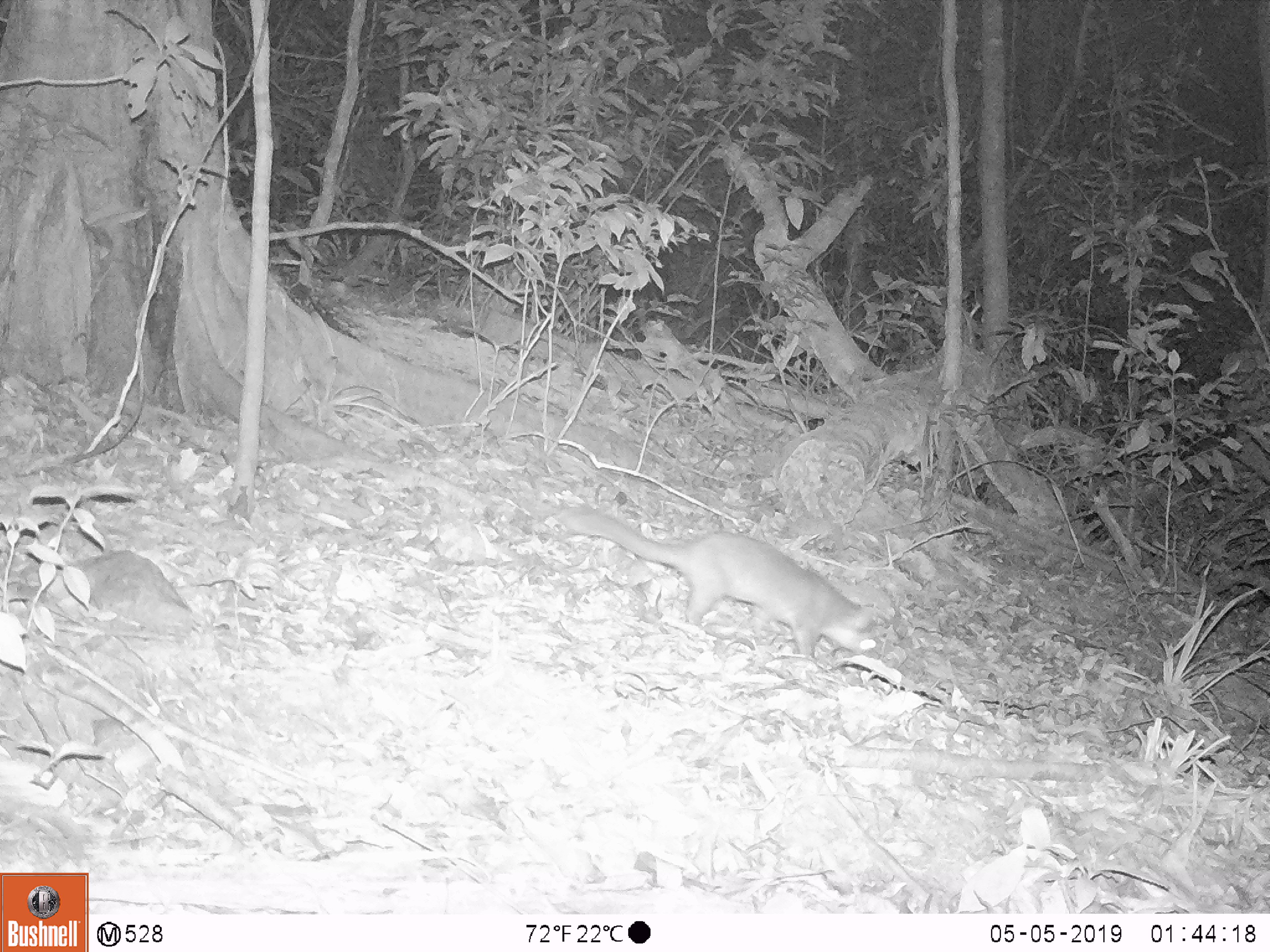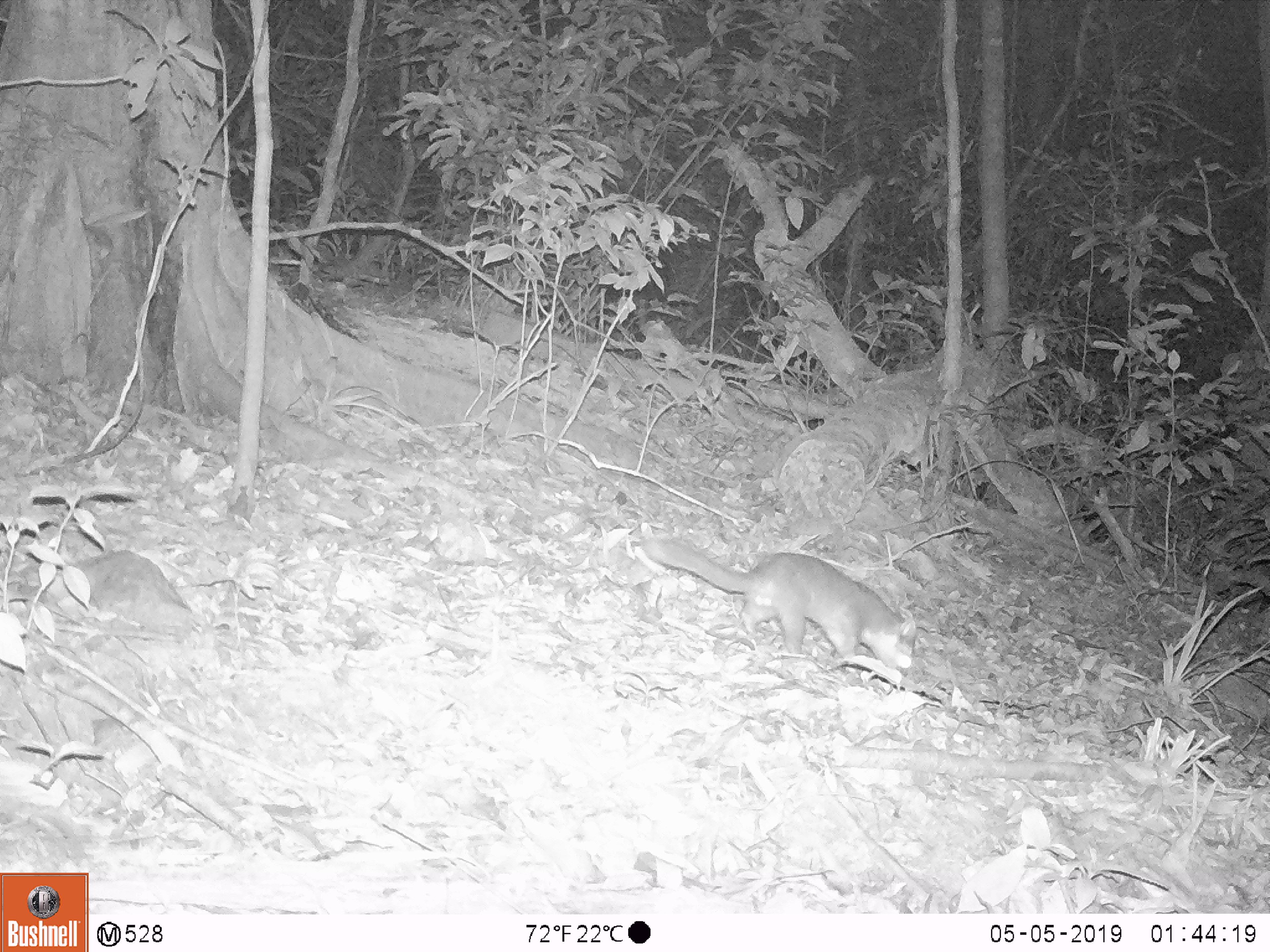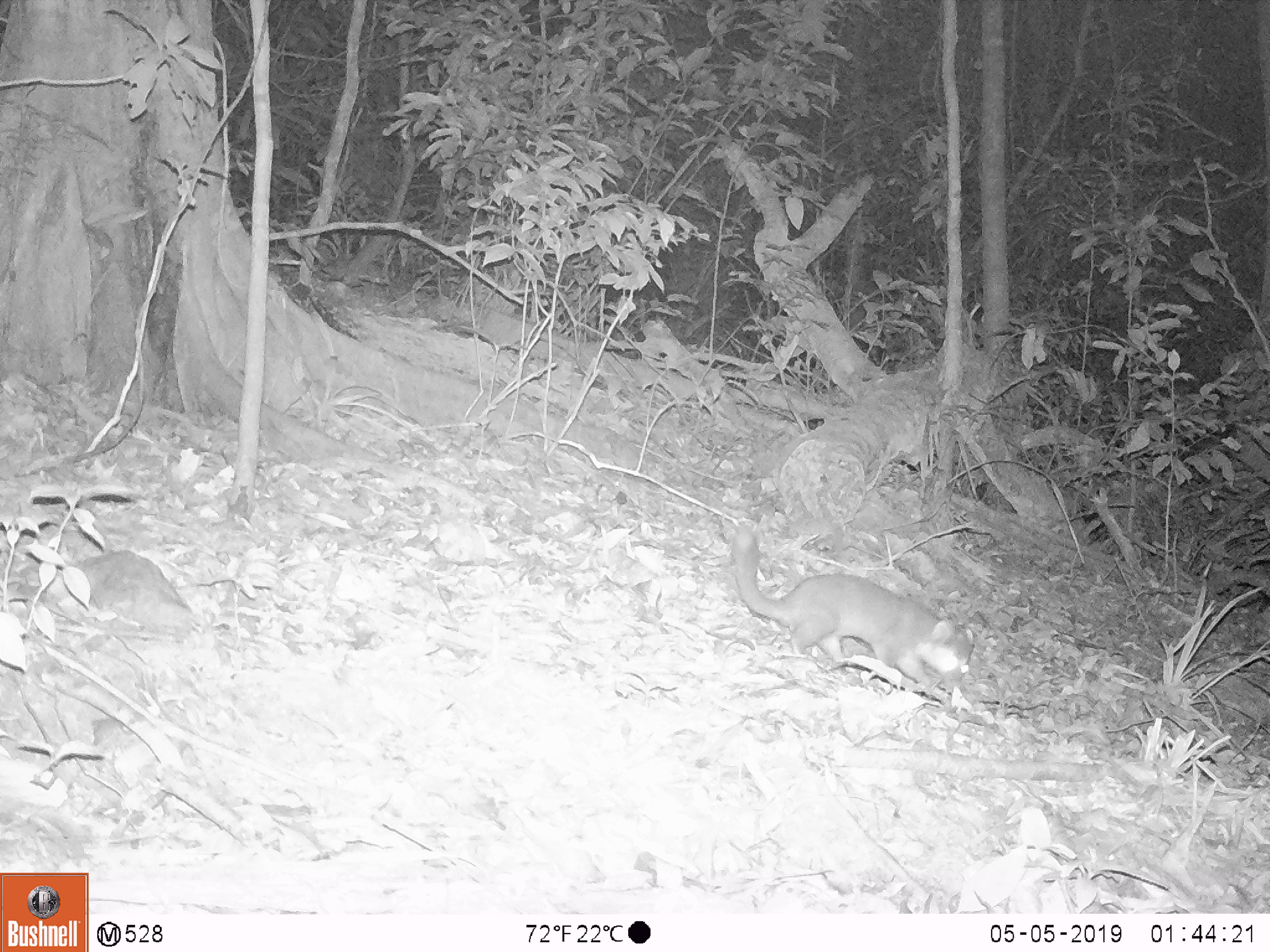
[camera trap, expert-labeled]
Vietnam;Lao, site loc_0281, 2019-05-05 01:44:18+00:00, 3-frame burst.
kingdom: Animalia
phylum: Chordata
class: Mammalia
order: Carnivora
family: Mustelidae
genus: Melogale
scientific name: Melogale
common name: ferret badger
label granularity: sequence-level